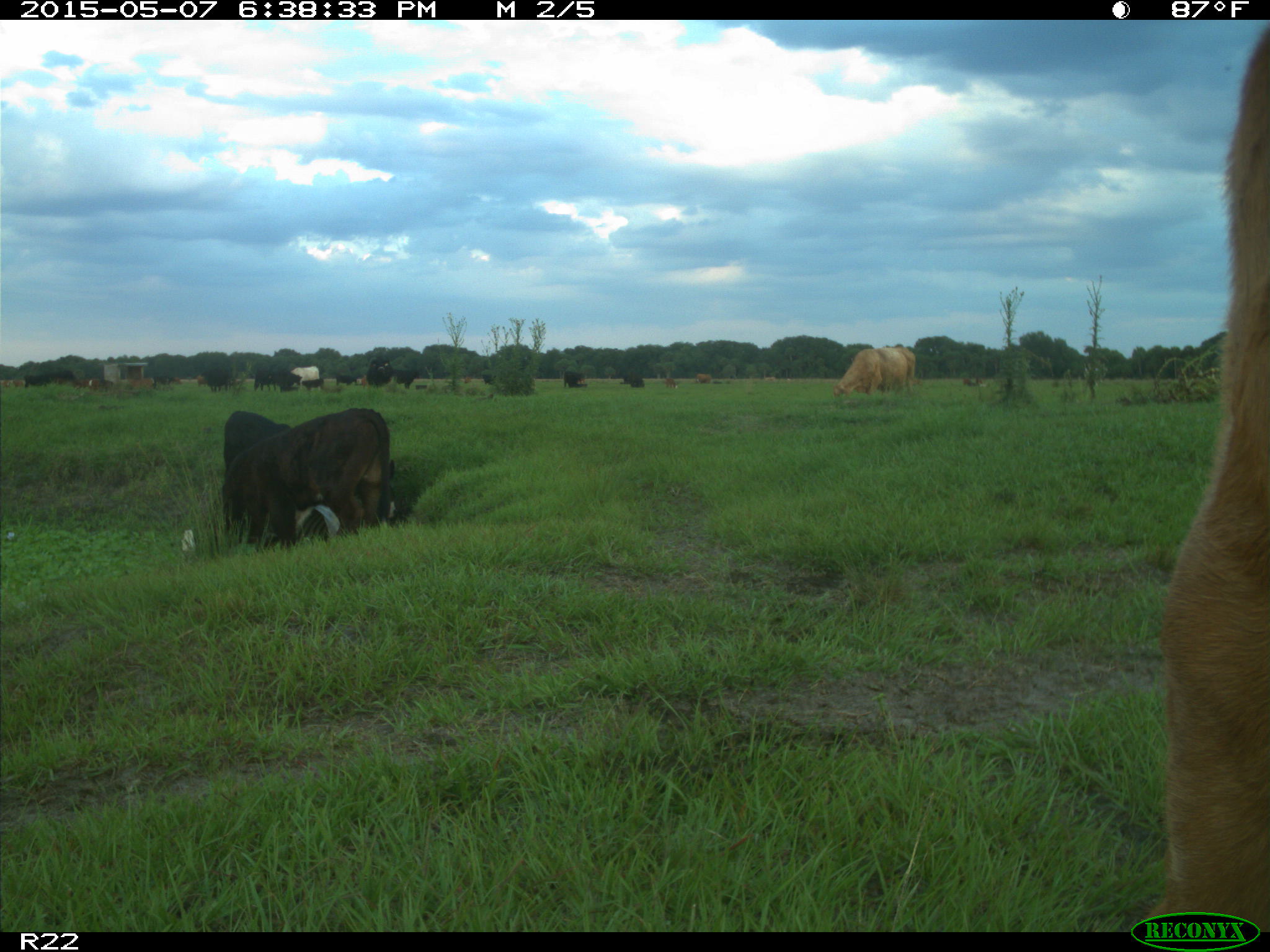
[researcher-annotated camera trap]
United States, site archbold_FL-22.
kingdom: Animalia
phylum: Chordata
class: Mammalia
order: Artiodactyla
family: Bovidae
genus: Bos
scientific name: Bos taurus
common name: domestic cow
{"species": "Bos taurus (domestic cow)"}